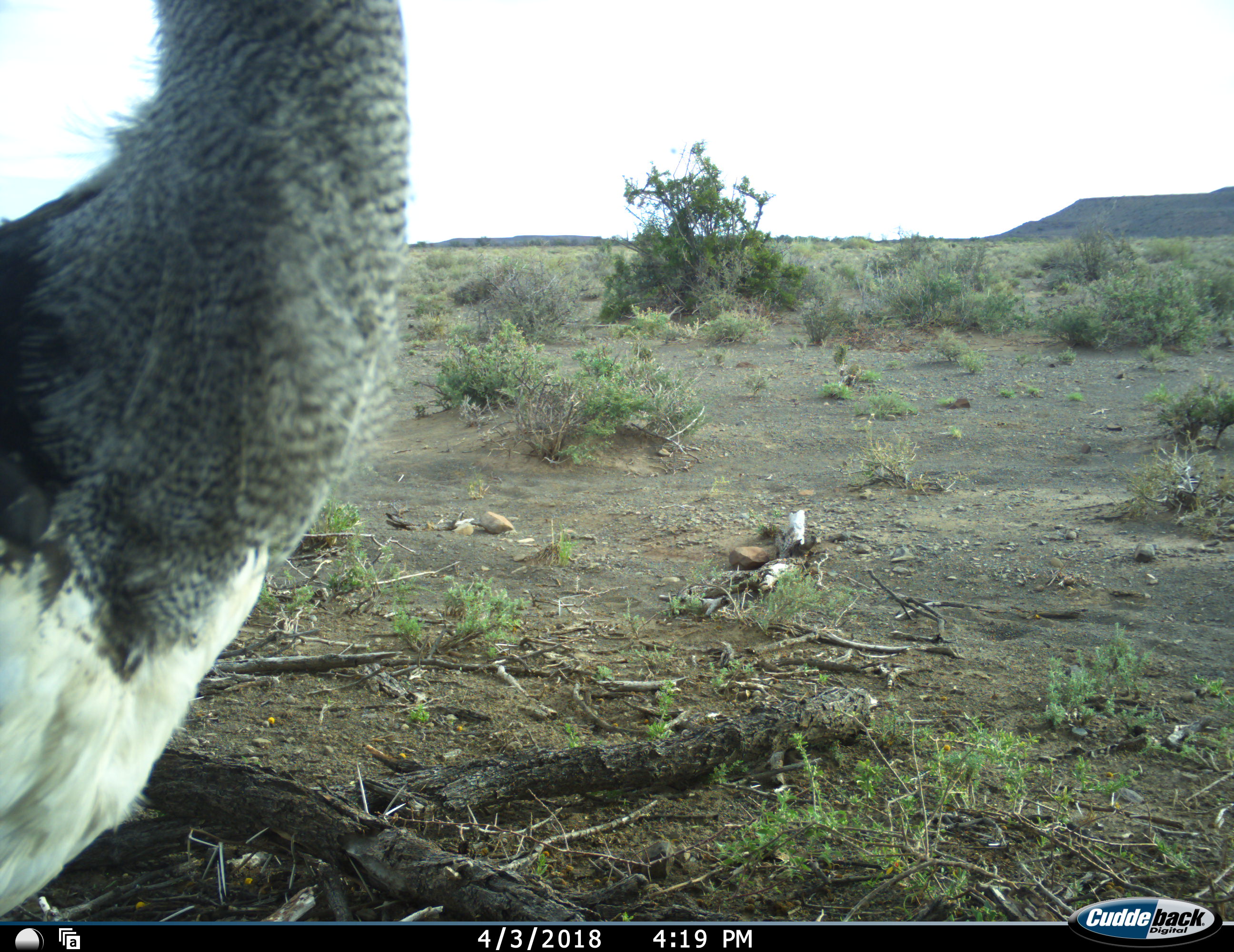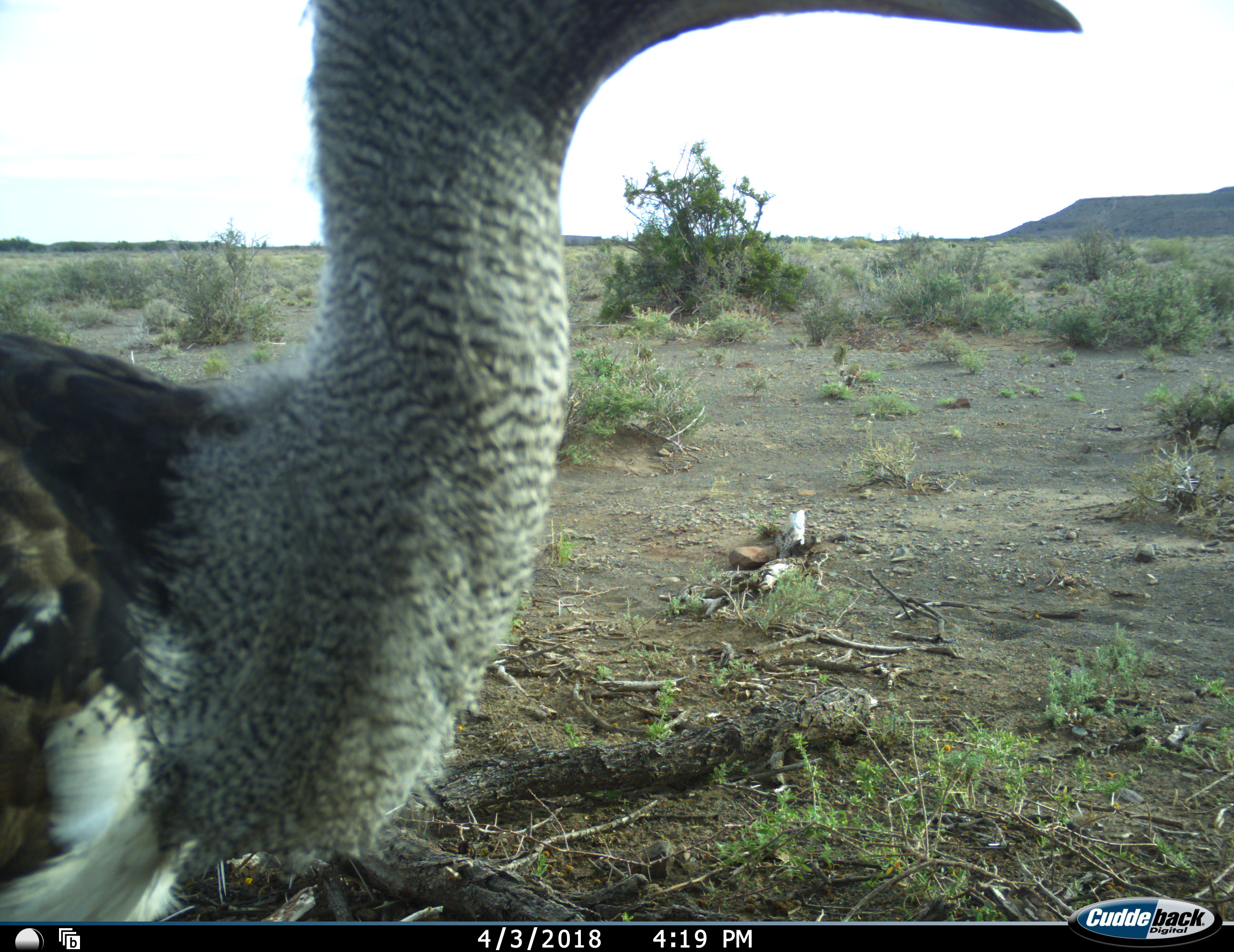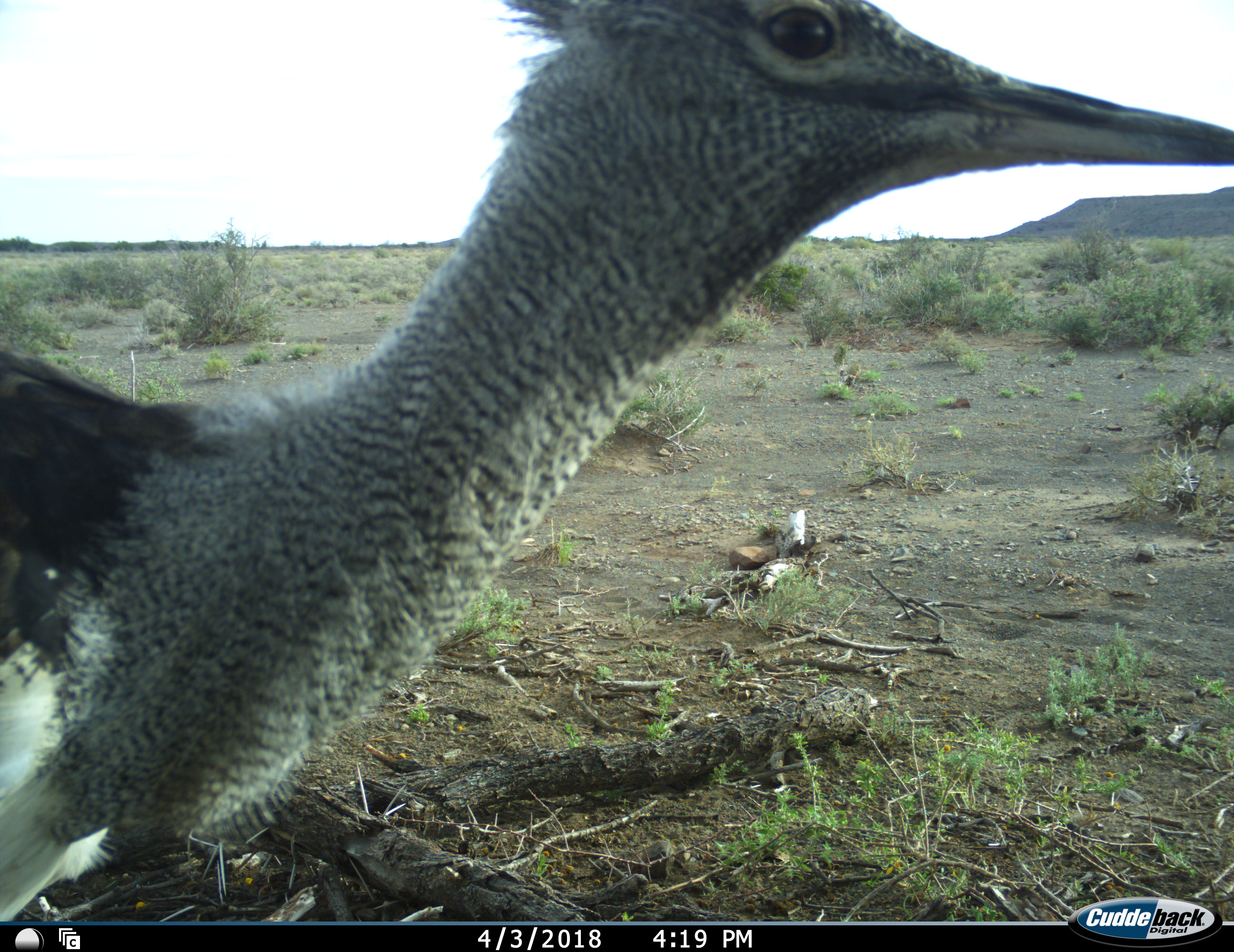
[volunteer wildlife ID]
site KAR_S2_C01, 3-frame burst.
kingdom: Animalia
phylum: Chordata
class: Aves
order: Otidiformes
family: Otididae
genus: Ardeotis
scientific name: Ardeotis kori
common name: kori bustard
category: bustardkori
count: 1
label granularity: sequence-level